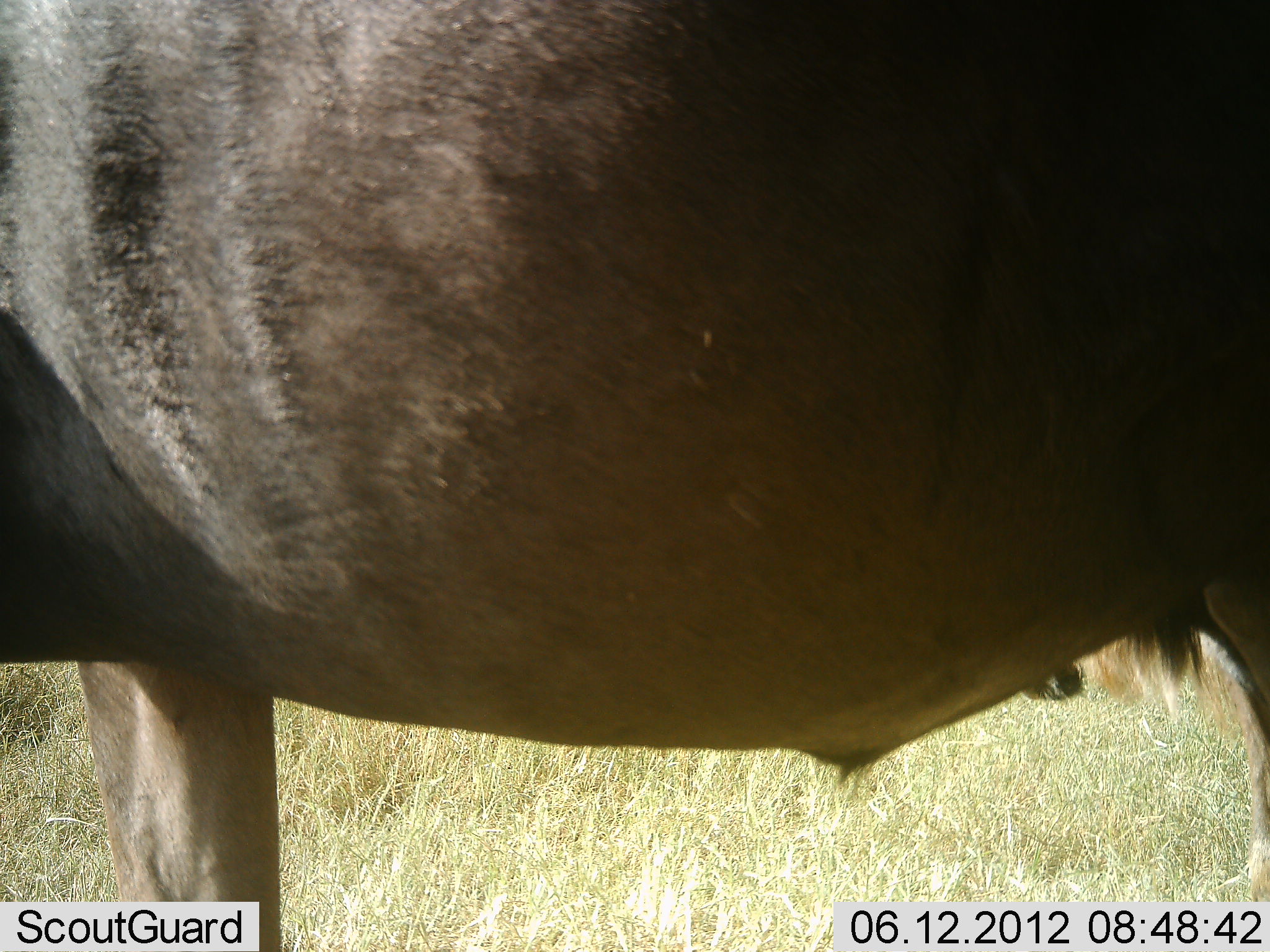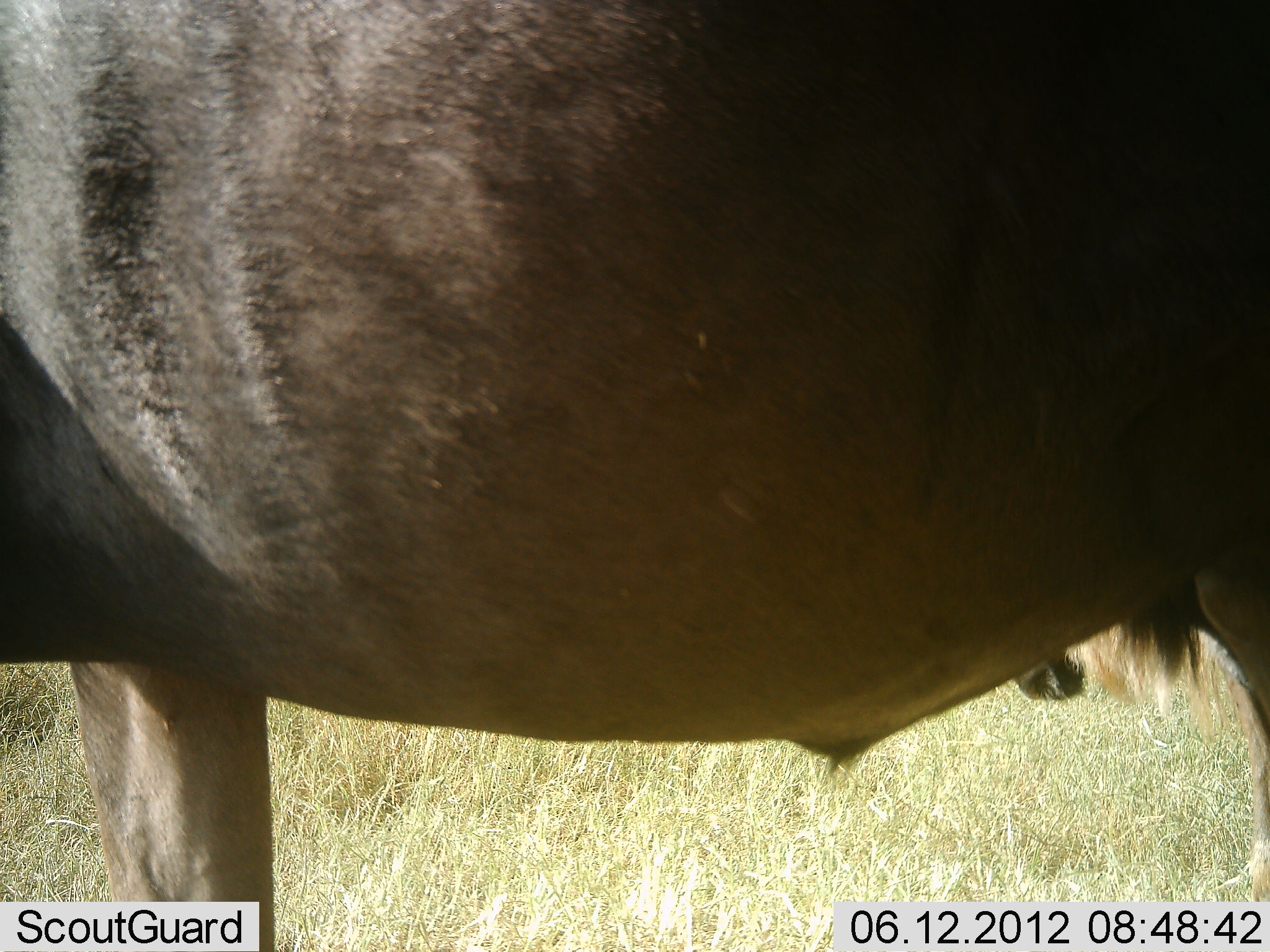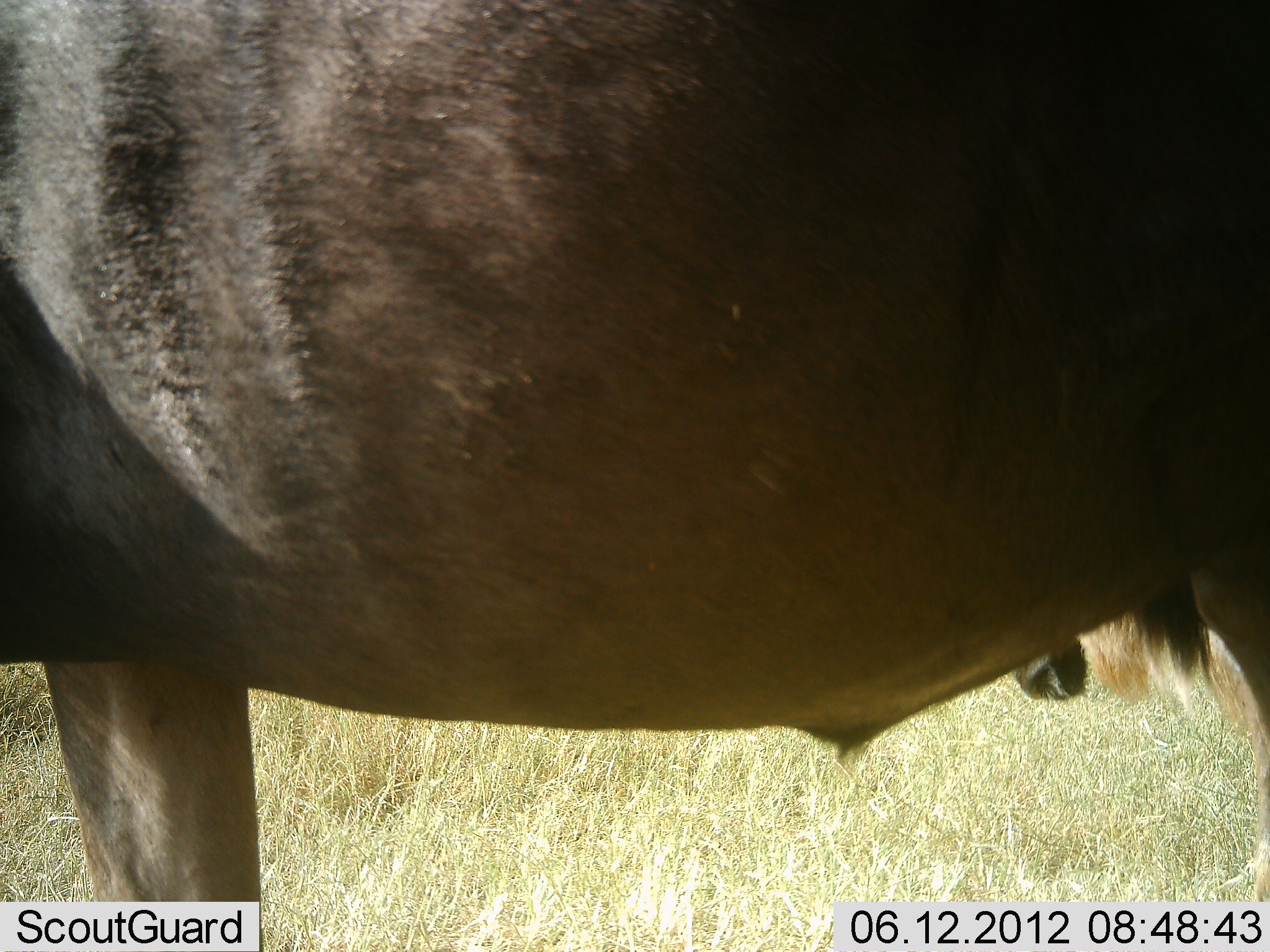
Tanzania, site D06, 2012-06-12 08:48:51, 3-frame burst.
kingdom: Animalia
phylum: Chordata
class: Mammalia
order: Artiodactyla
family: Bovidae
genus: Connochaetes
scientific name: Connochaetes taurinus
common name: blue wildebeest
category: wildebeest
Wildebeest (blue wildebeest) (Connochaetes taurinus), count 2. Behavior (volunteer vote fractions): standing 100%, resting 0%, moving 0%, interacting 0%. Young present (vote fraction): 0%. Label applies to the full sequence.